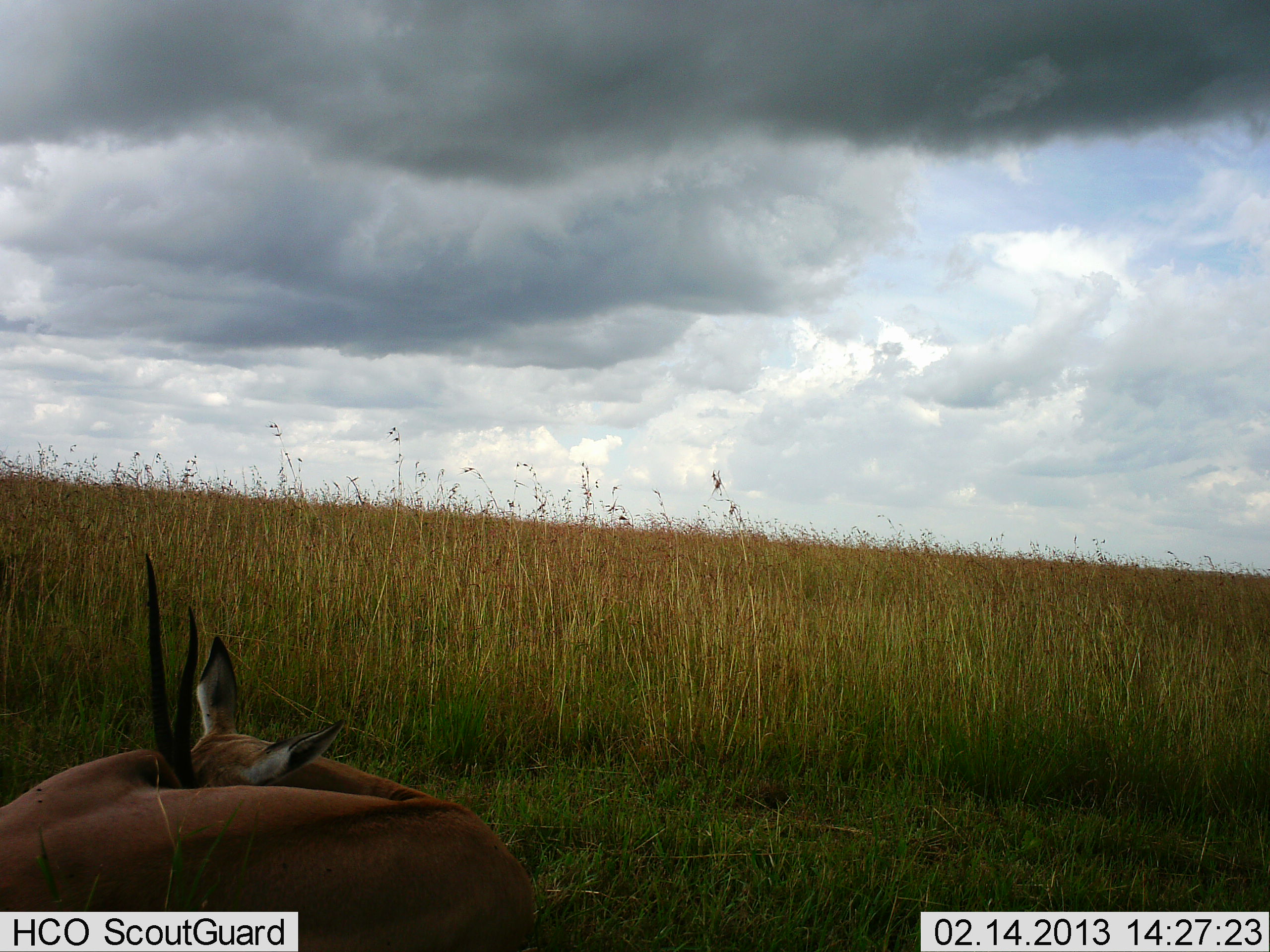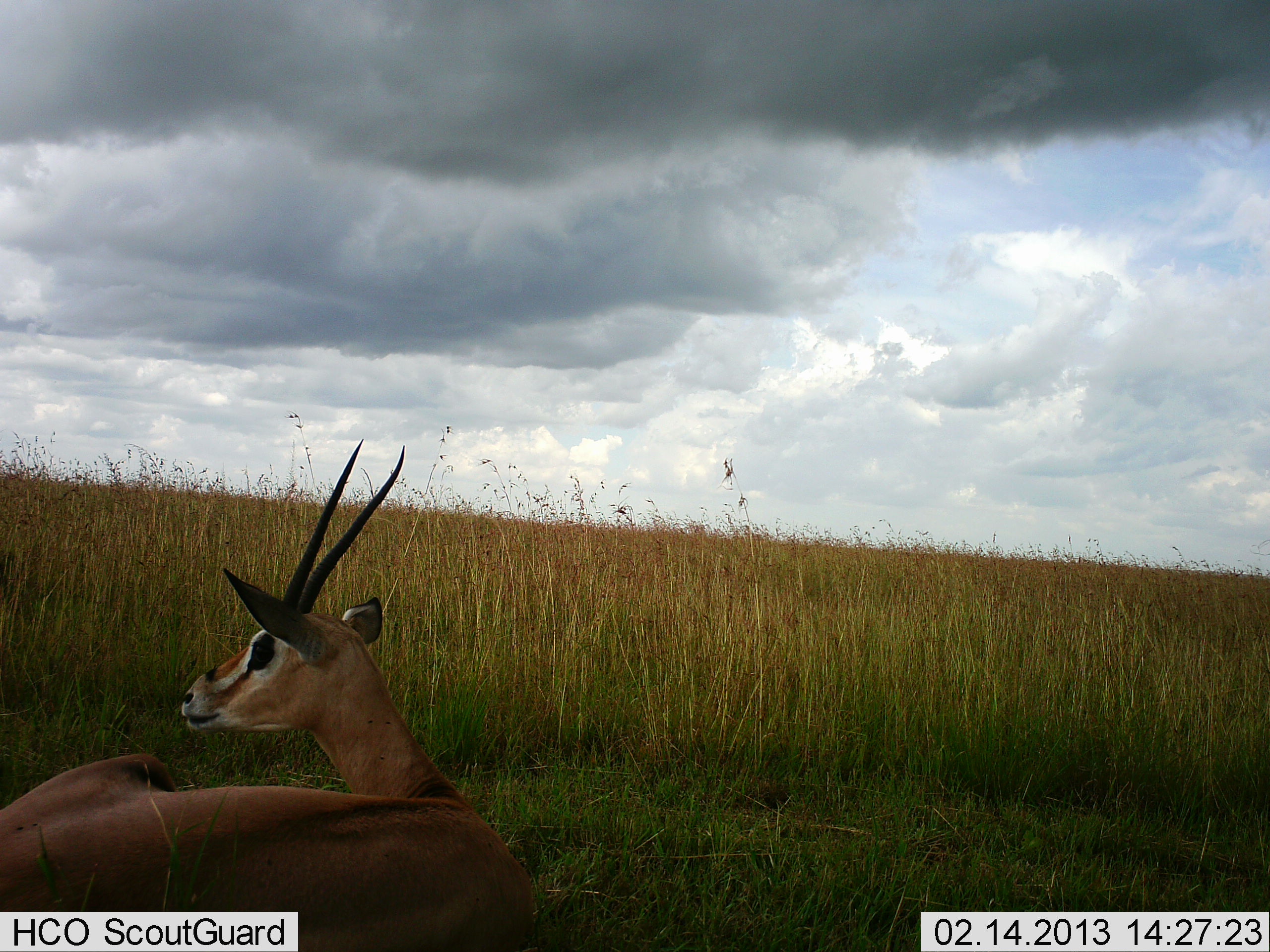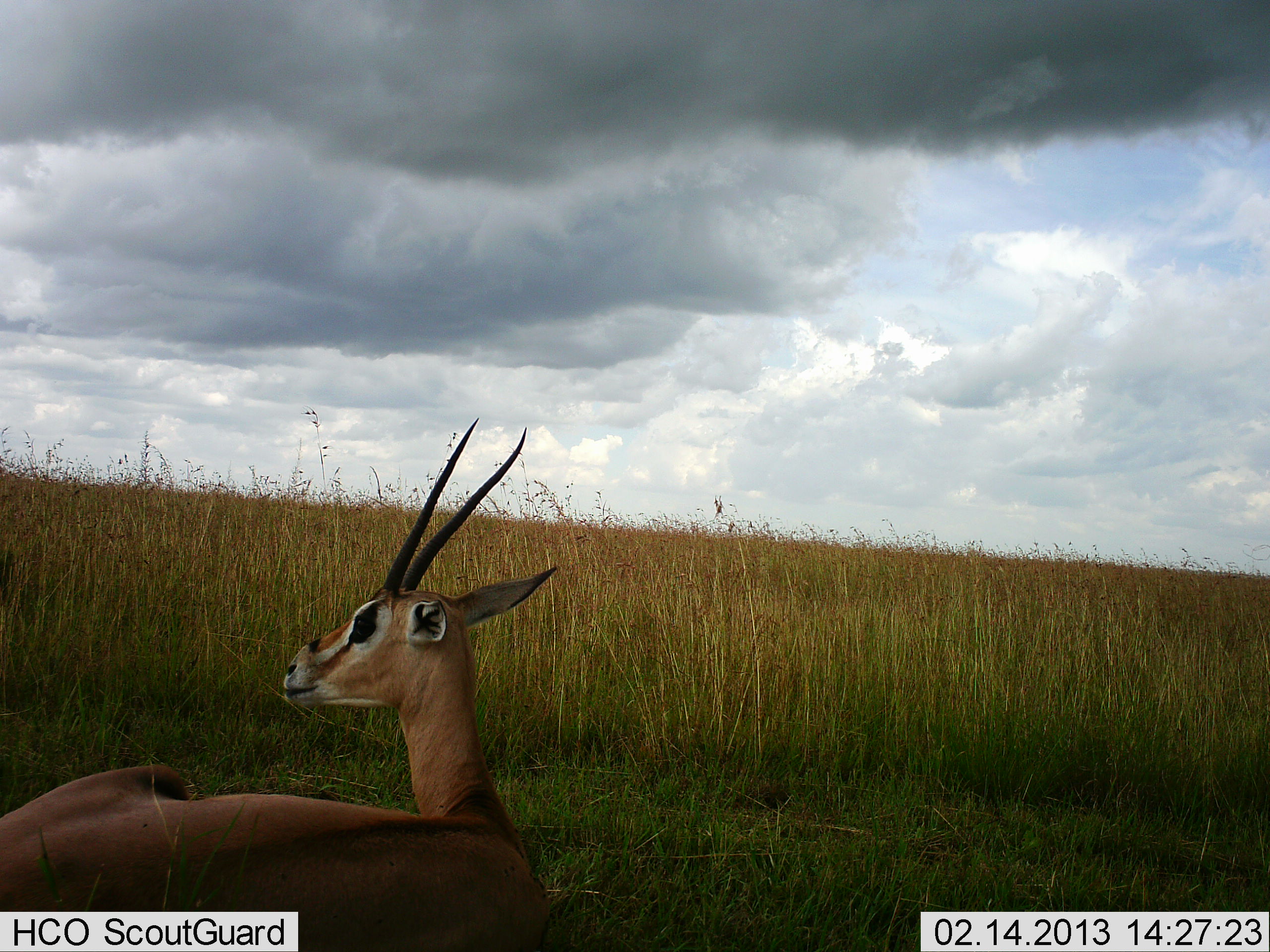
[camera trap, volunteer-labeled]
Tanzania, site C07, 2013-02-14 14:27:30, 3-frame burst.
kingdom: Animalia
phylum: Chordata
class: Mammalia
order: Artiodactyla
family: Bovidae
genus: Nanger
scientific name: Nanger granti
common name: grant's gazelle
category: gazellegrants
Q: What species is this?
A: Gazellegrants (grant's gazelle) (Nanger granti).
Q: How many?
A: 1.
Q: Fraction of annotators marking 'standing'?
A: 0%.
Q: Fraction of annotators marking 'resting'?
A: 100%.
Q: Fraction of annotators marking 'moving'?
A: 0%.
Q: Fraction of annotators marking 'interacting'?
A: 0%.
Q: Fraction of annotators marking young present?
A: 0%.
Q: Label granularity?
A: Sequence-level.